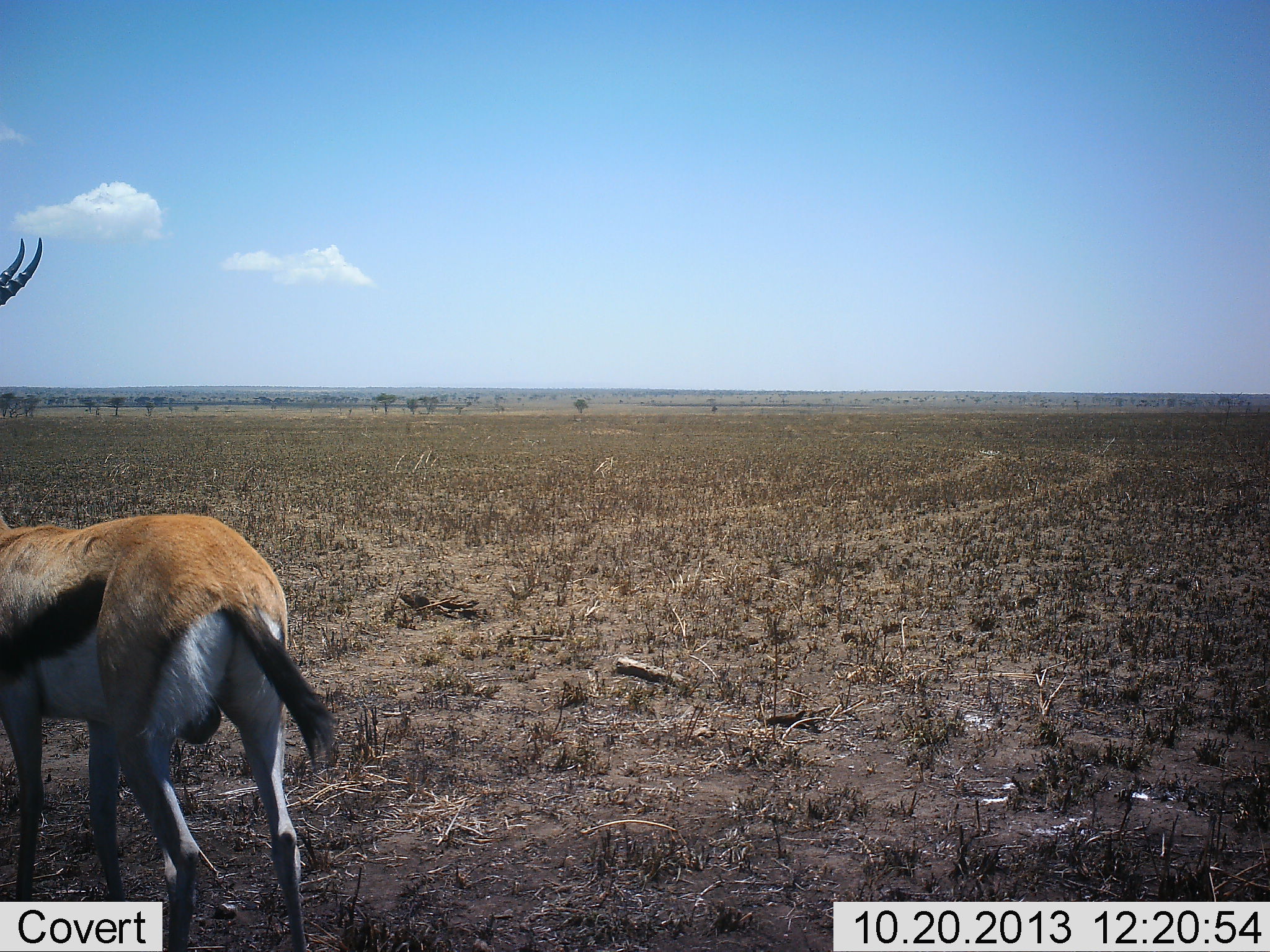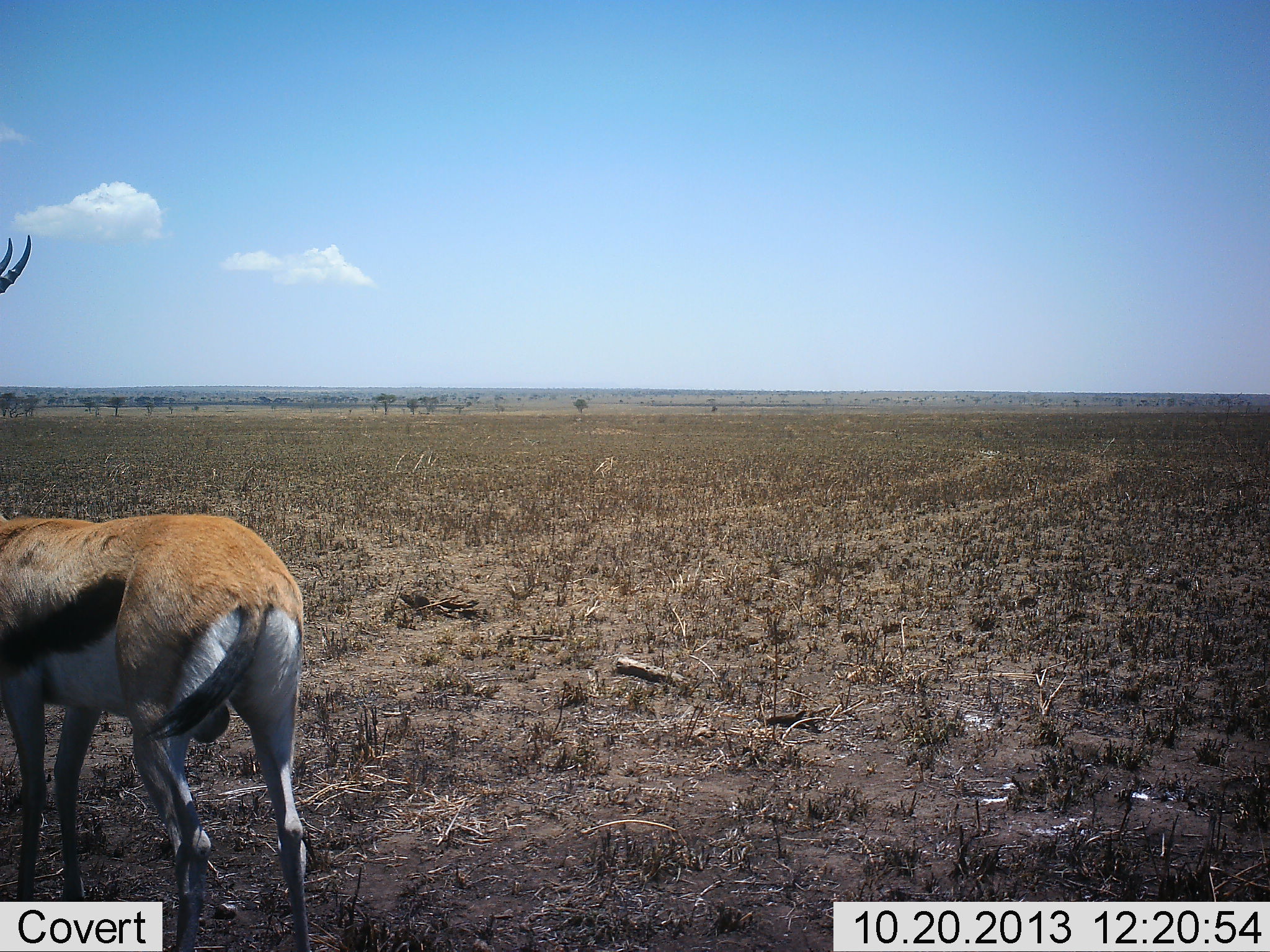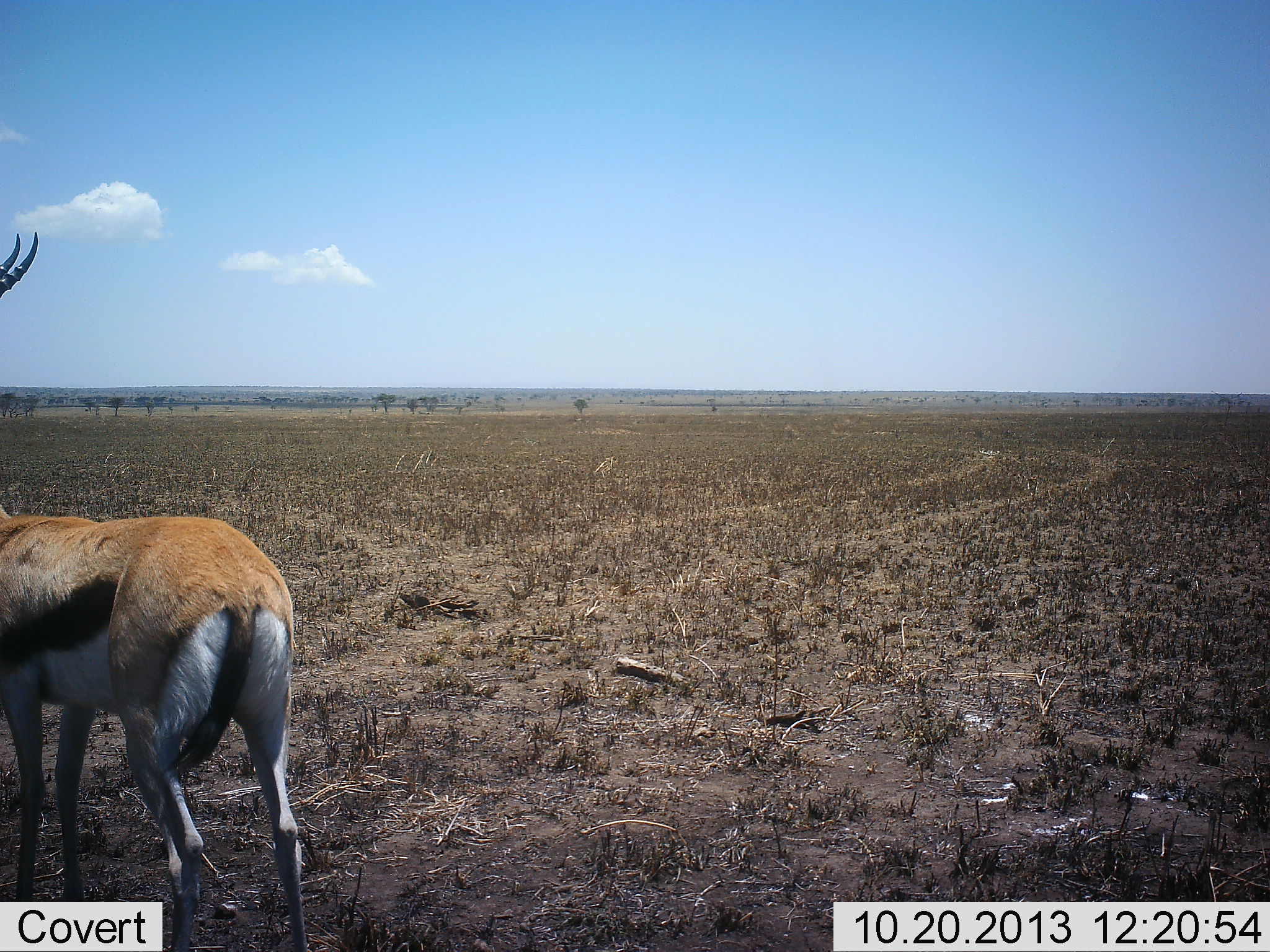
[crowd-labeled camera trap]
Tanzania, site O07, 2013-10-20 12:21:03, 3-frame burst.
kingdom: Animalia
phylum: Chordata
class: Mammalia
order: Artiodactyla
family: Bovidae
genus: Eudorcas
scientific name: Eudorcas thomsonii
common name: thomson's gazelle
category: gazellethomsons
Gazellethomsons (thomson's gazelle) (Eudorcas thomsonii), count 1. Behavior (volunteer vote fractions): standing 100%, resting 0%, moving 0%, interacting 0%. Young present (vote fraction): 0%. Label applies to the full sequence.